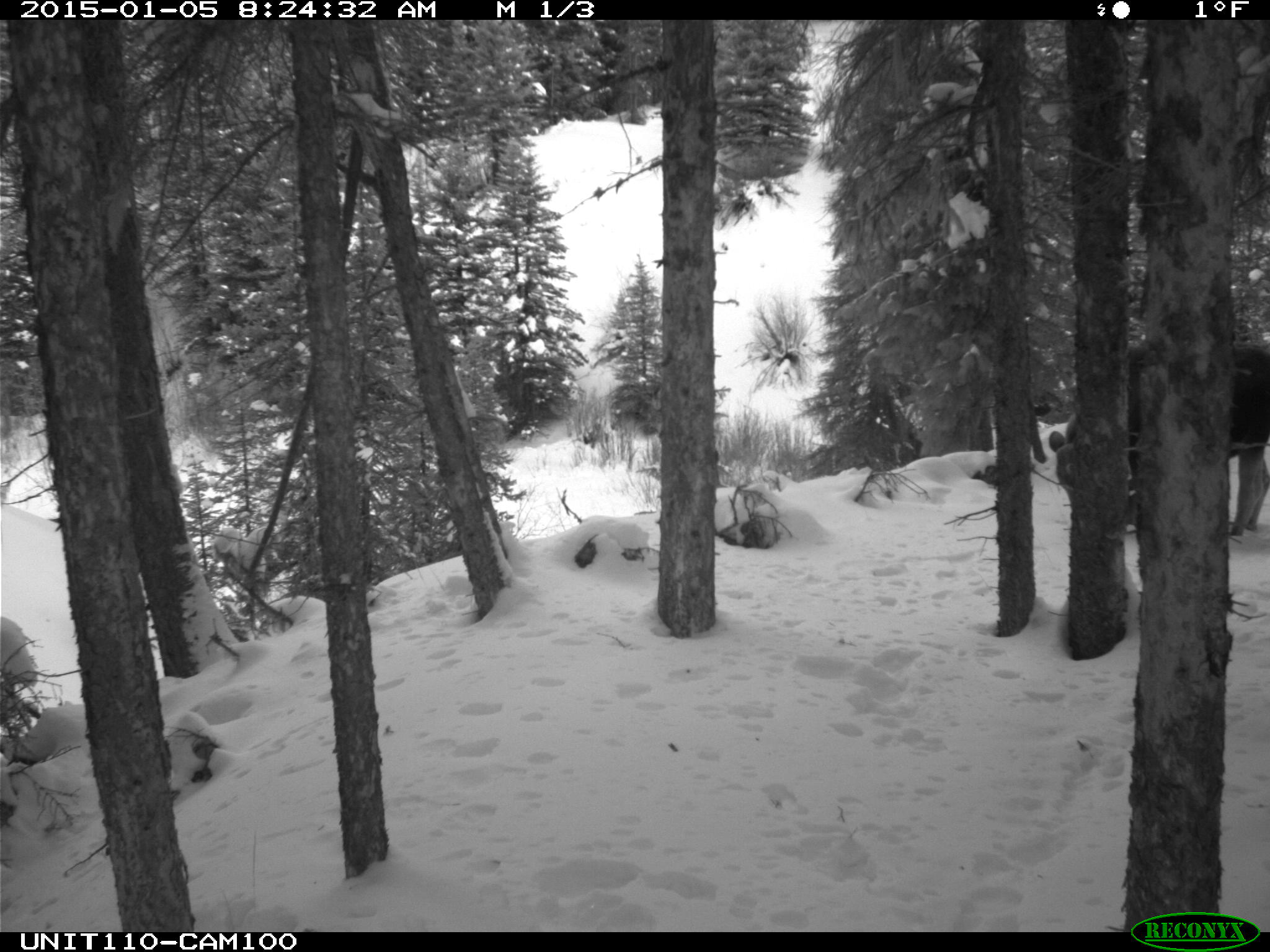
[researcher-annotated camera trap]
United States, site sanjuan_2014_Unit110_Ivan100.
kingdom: Animalia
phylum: Chordata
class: Mammalia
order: Artiodactyla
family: Cervidae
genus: Alces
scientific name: Alces alces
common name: moose